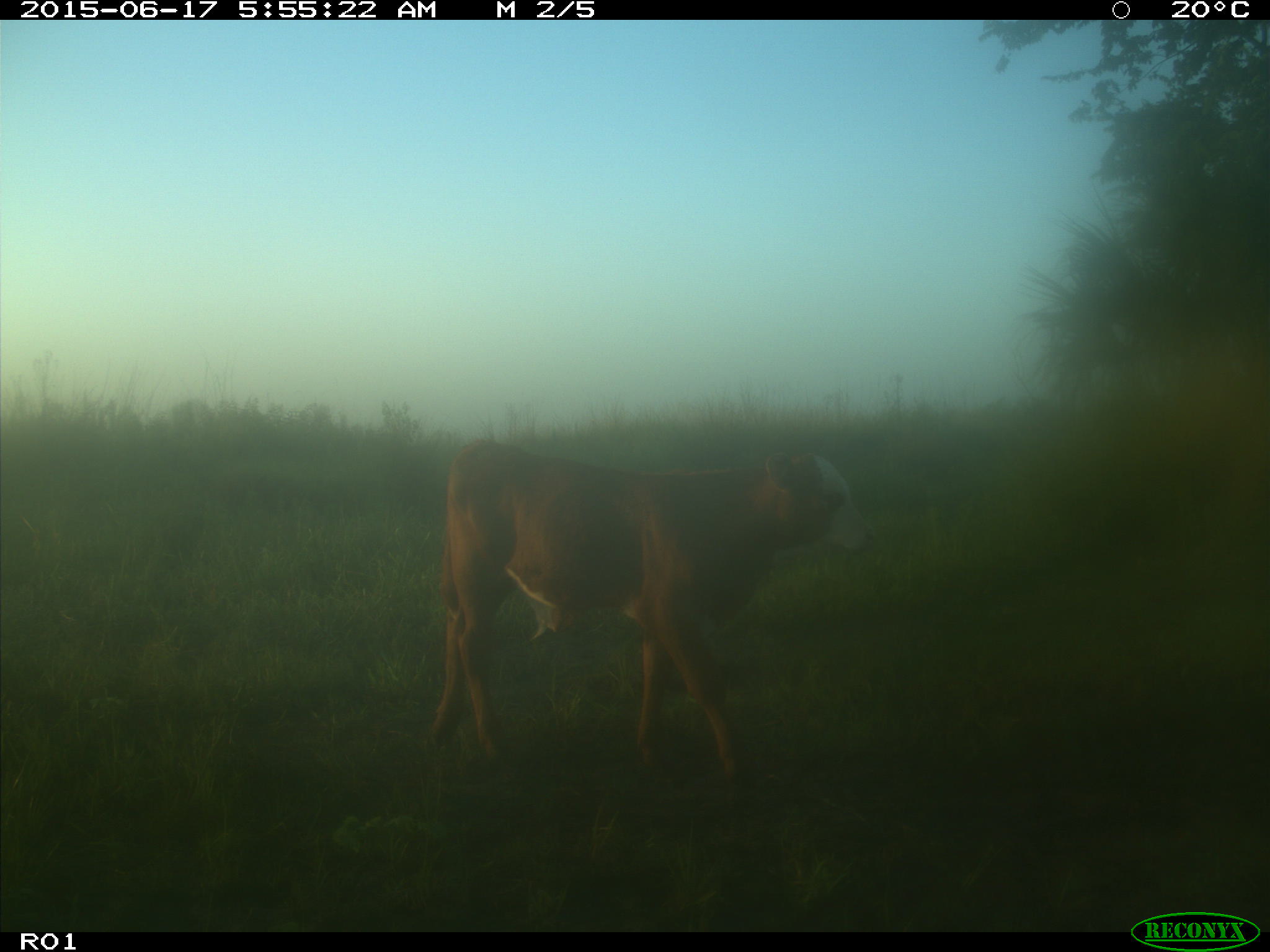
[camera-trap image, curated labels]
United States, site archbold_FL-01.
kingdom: Animalia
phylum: Chordata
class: Mammalia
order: Artiodactyla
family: Bovidae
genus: Bos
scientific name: Bos taurus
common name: domestic cow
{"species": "Bos taurus (domestic cow)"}